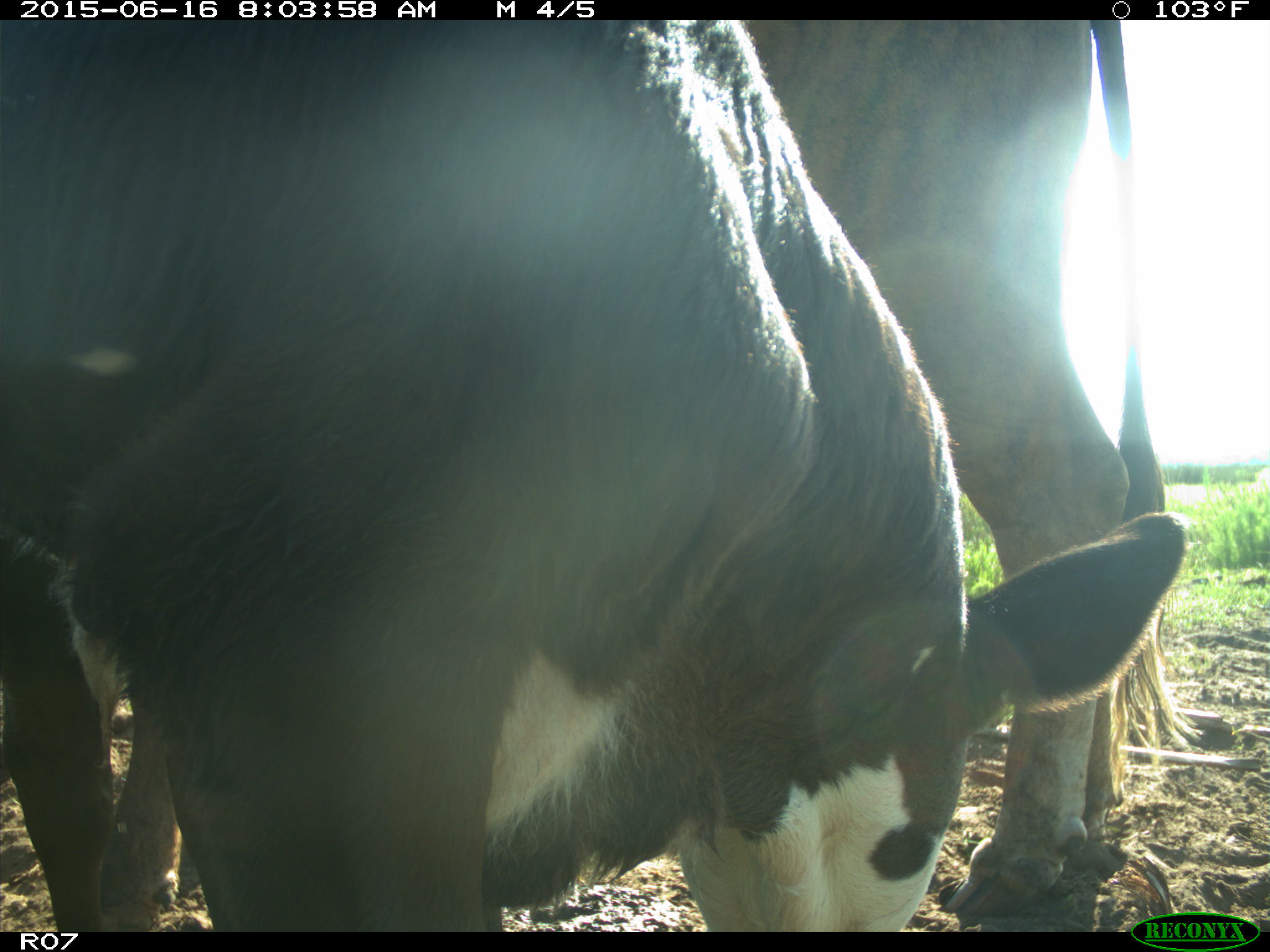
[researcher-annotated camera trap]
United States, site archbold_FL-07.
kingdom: Animalia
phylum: Chordata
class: Mammalia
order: Artiodactyla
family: Bovidae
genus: Bos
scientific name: Bos taurus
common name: domestic cow